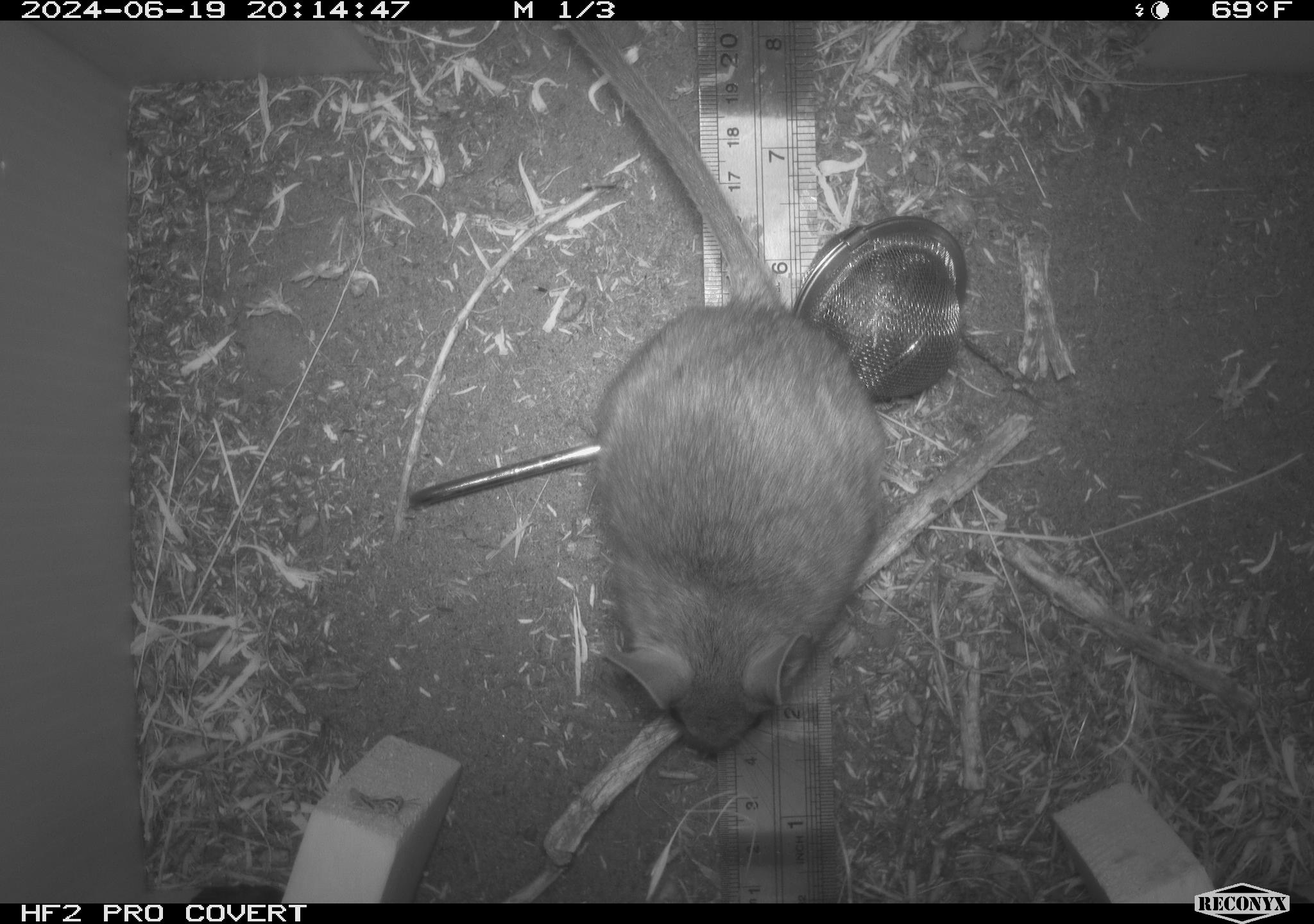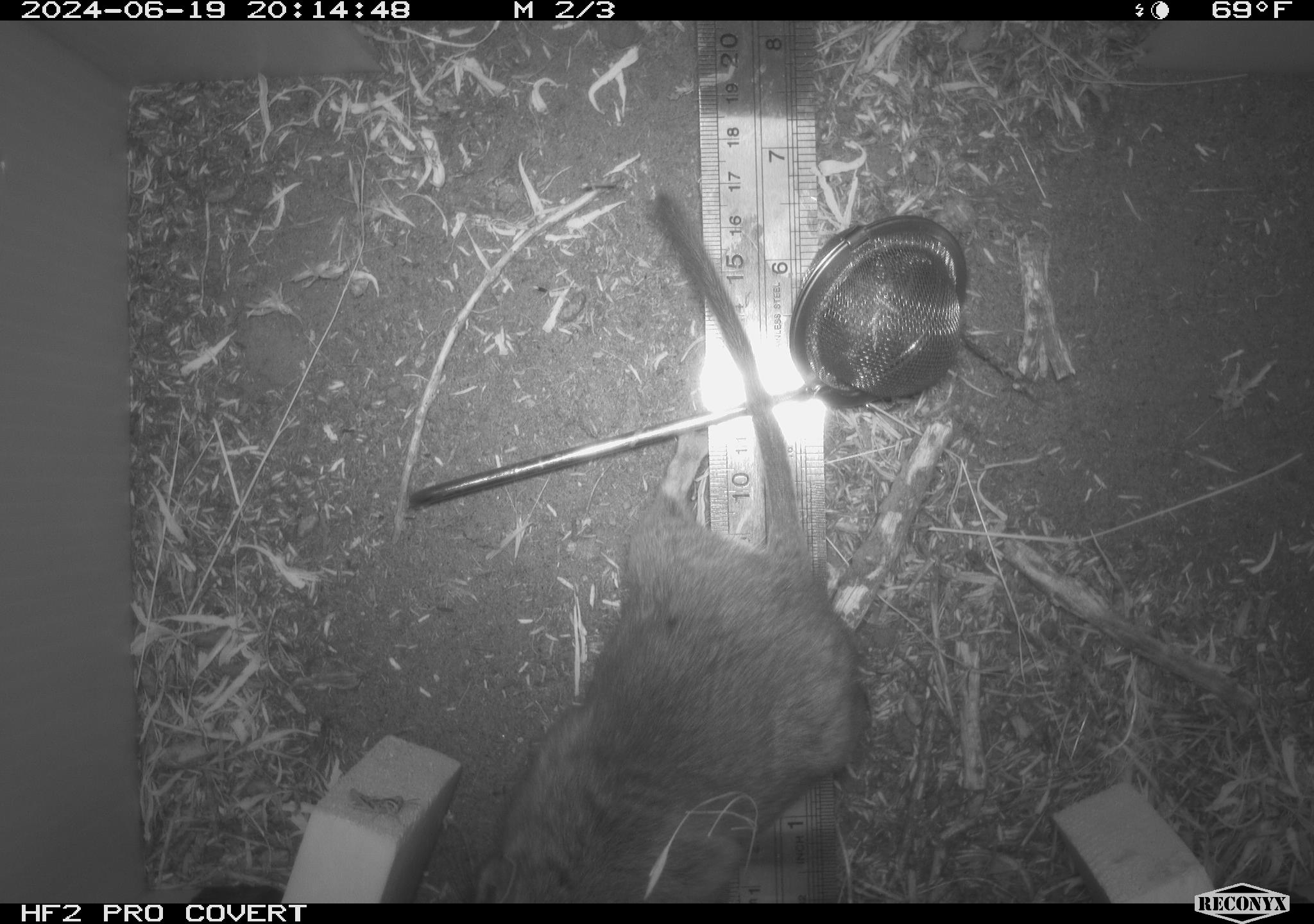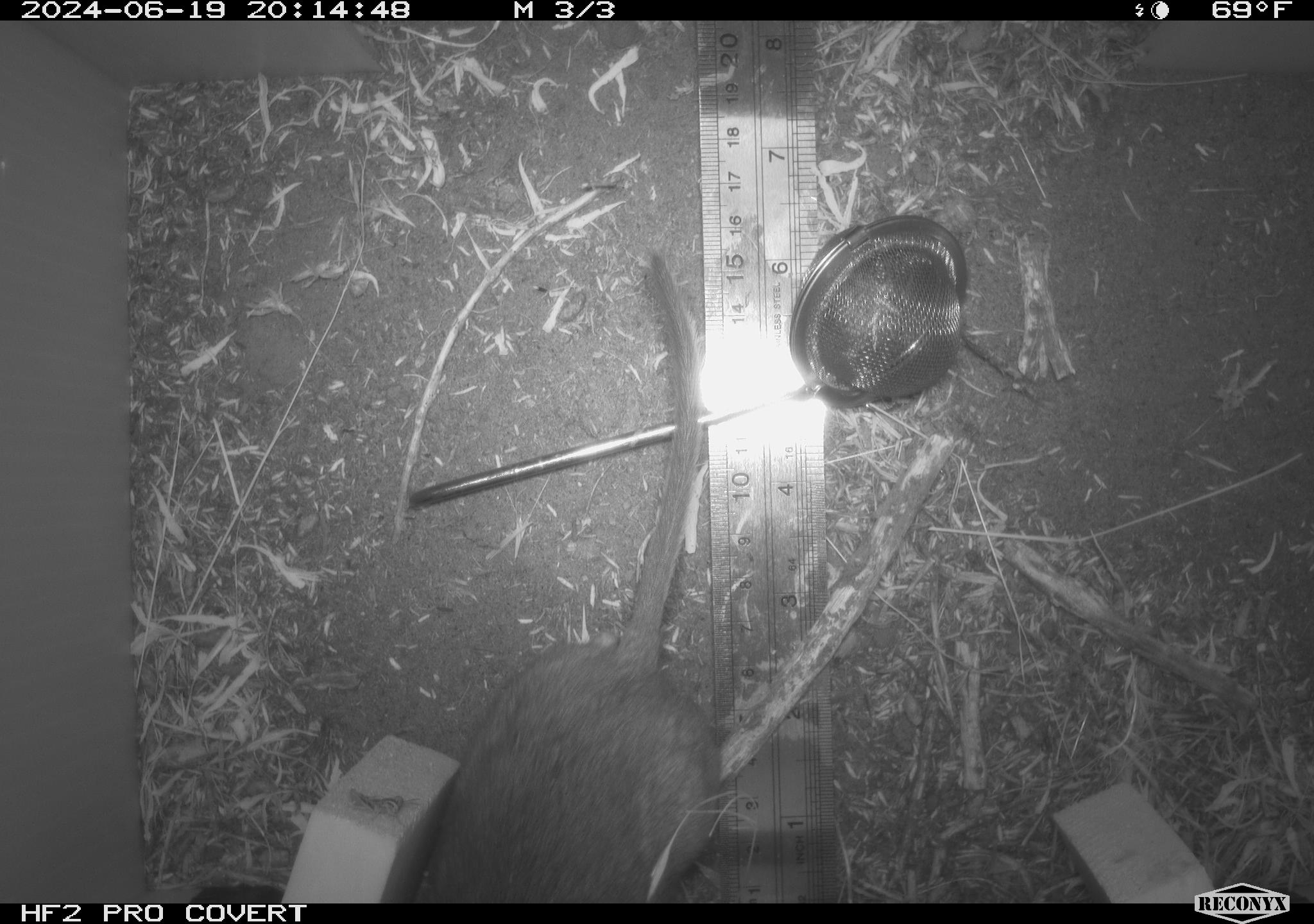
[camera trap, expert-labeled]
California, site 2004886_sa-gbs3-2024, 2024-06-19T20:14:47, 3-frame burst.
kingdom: Animalia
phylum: Chordata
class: Mammalia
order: Rodentia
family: Cricetidae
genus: Neotoma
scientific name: Neotoma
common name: pack rat or woodrat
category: neotoma species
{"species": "neotoma species (pack rat or woodrat) (Neotoma)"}